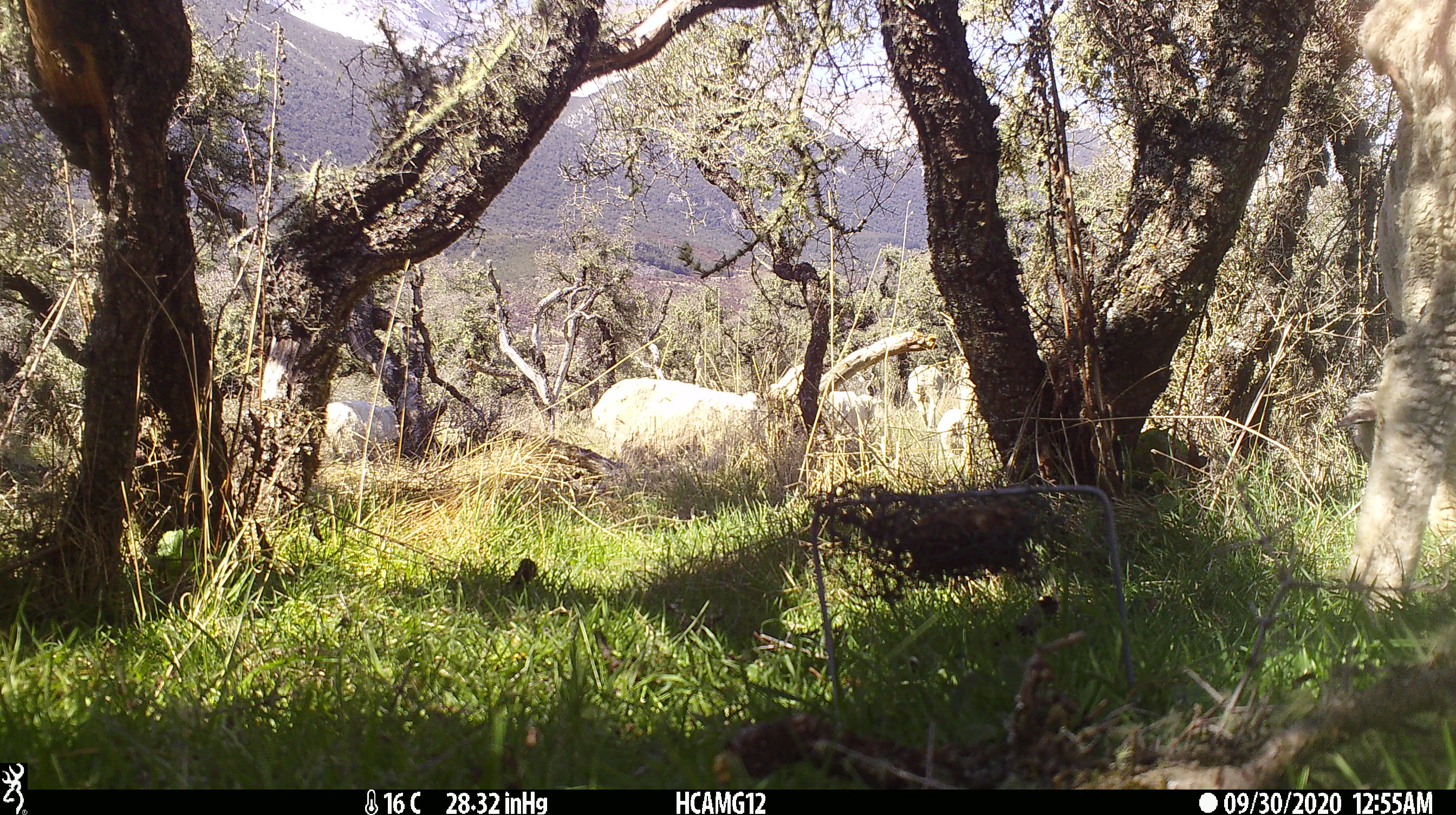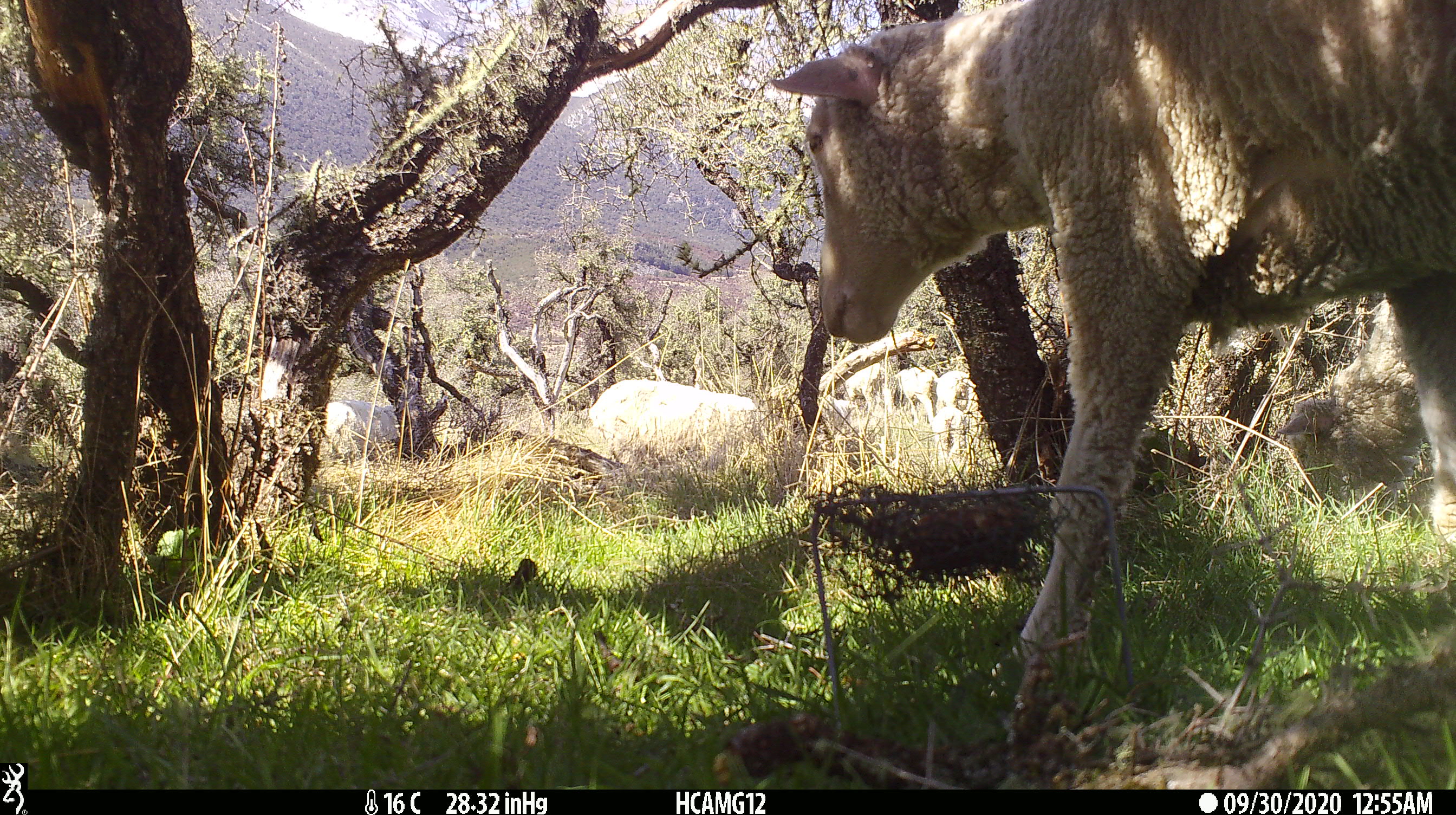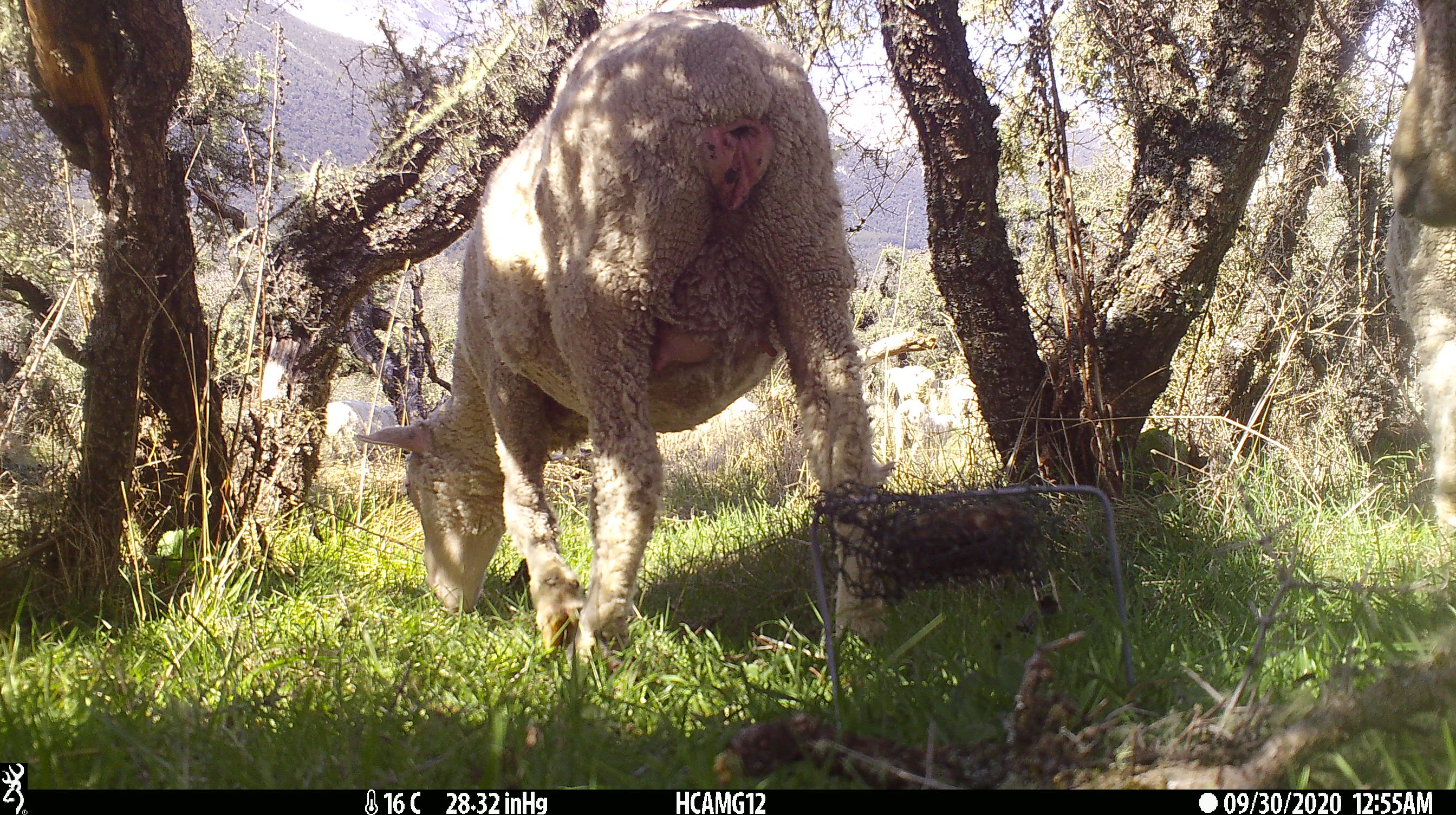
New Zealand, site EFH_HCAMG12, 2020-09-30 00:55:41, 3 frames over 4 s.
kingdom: Animalia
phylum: Chordata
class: Mammalia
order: Artiodactyla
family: Bovidae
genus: Ovis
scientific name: Ovis aries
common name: domestic sheep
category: sheep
Sheep (domestic sheep) (Ovis aries).